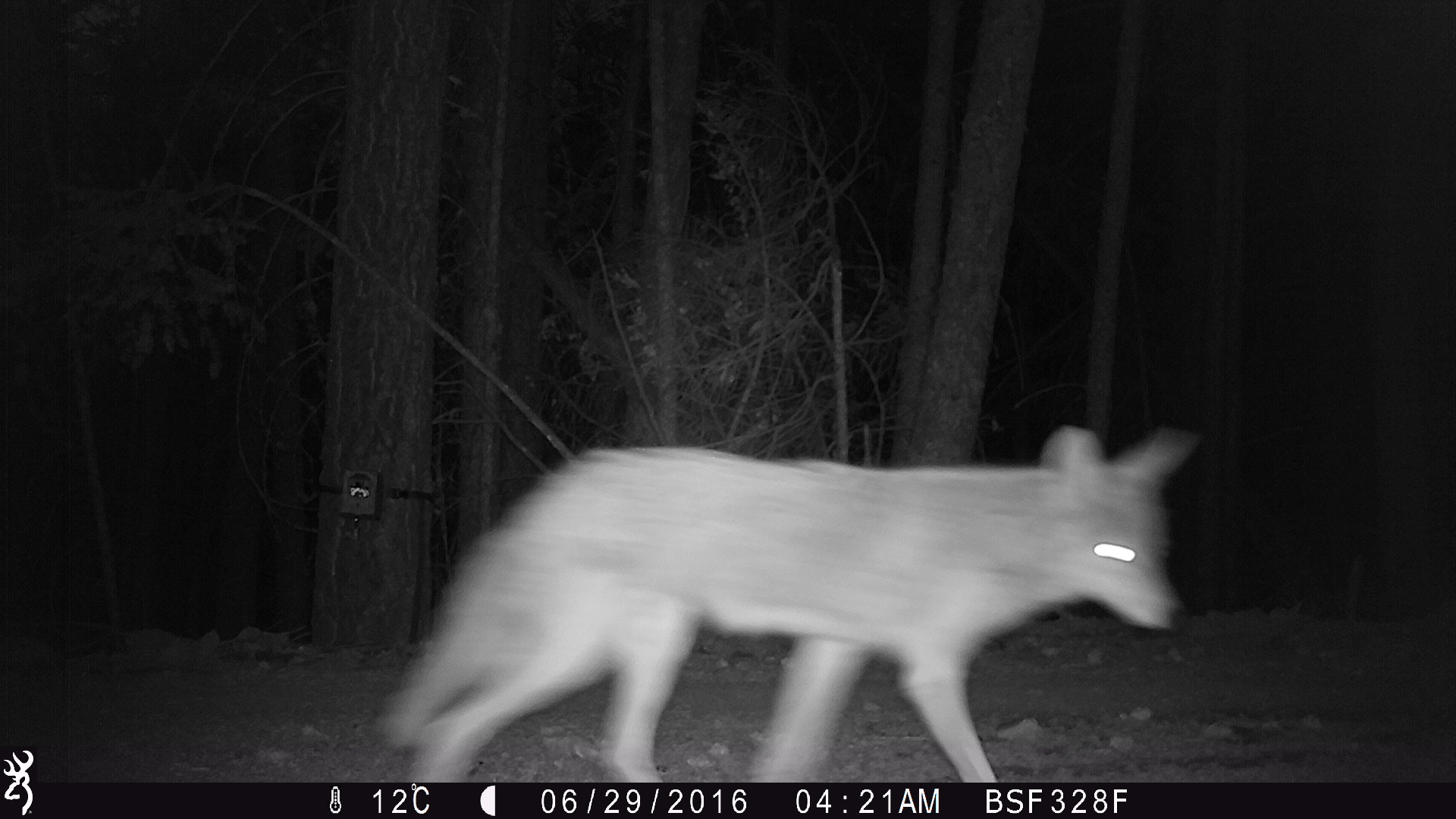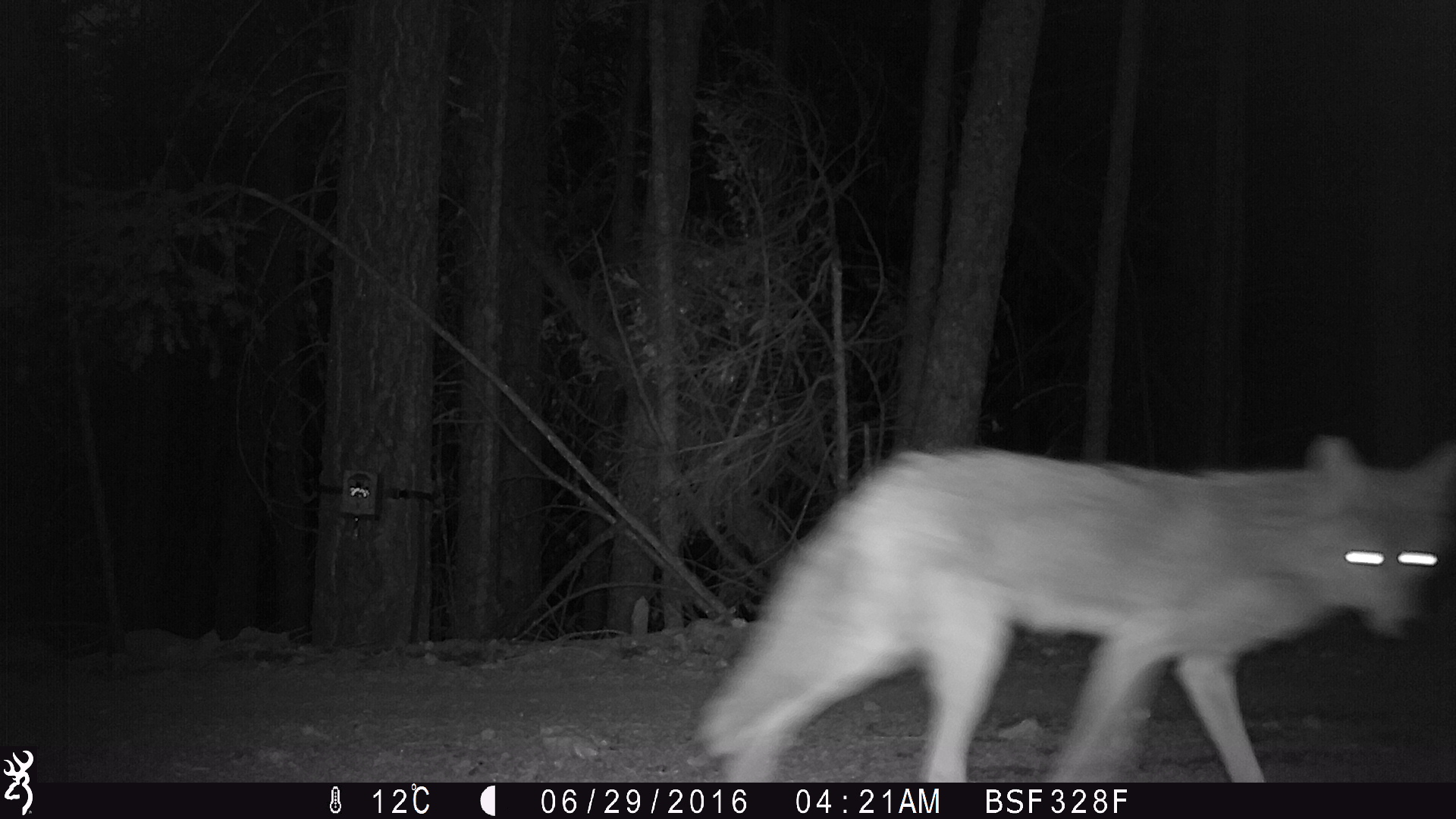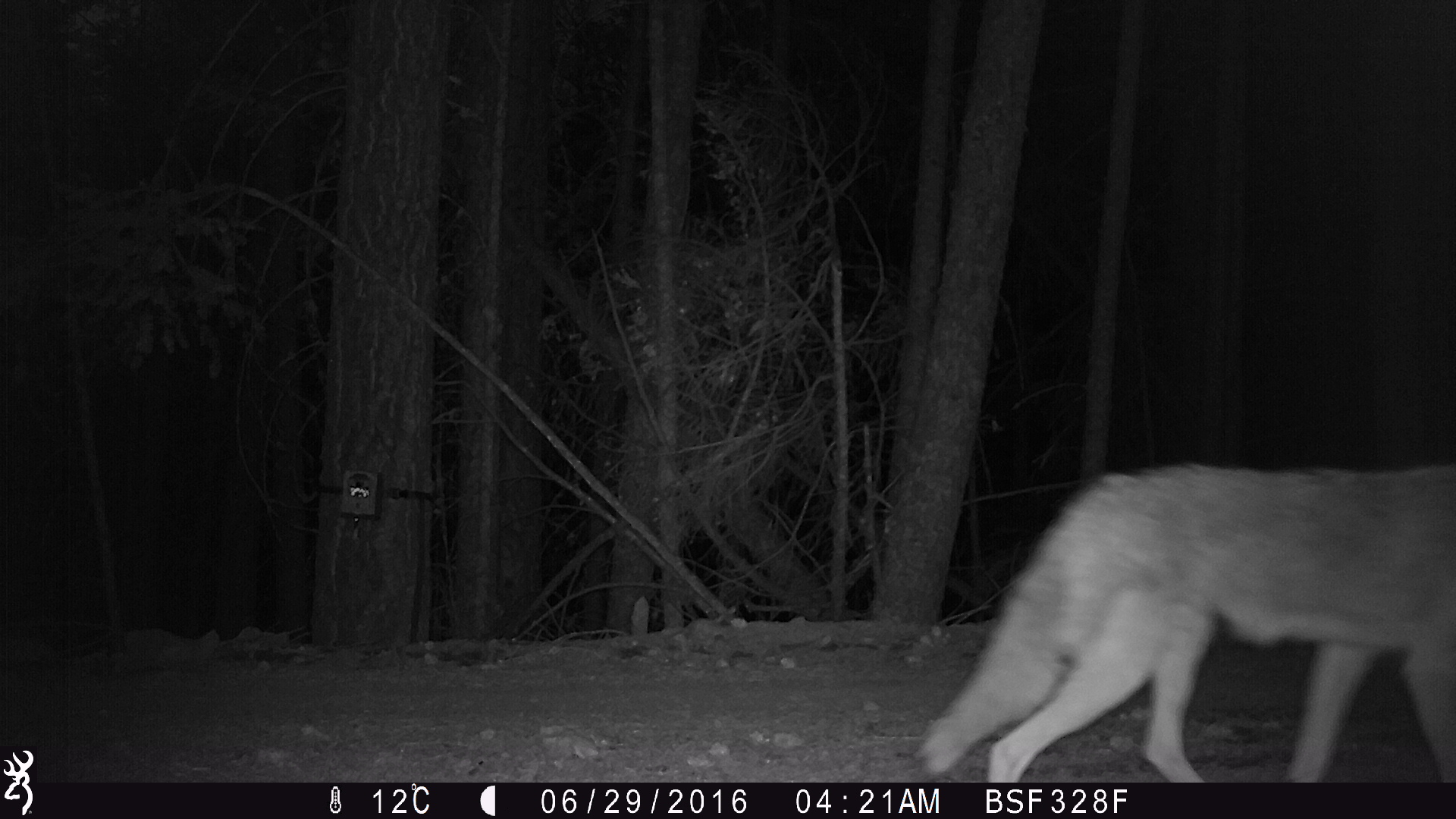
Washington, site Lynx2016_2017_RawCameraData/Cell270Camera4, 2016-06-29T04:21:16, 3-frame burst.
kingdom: Animalia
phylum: Chordata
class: Mammalia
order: Carnivora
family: Canidae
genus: Canis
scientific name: Canis latrans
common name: coyote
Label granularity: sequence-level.